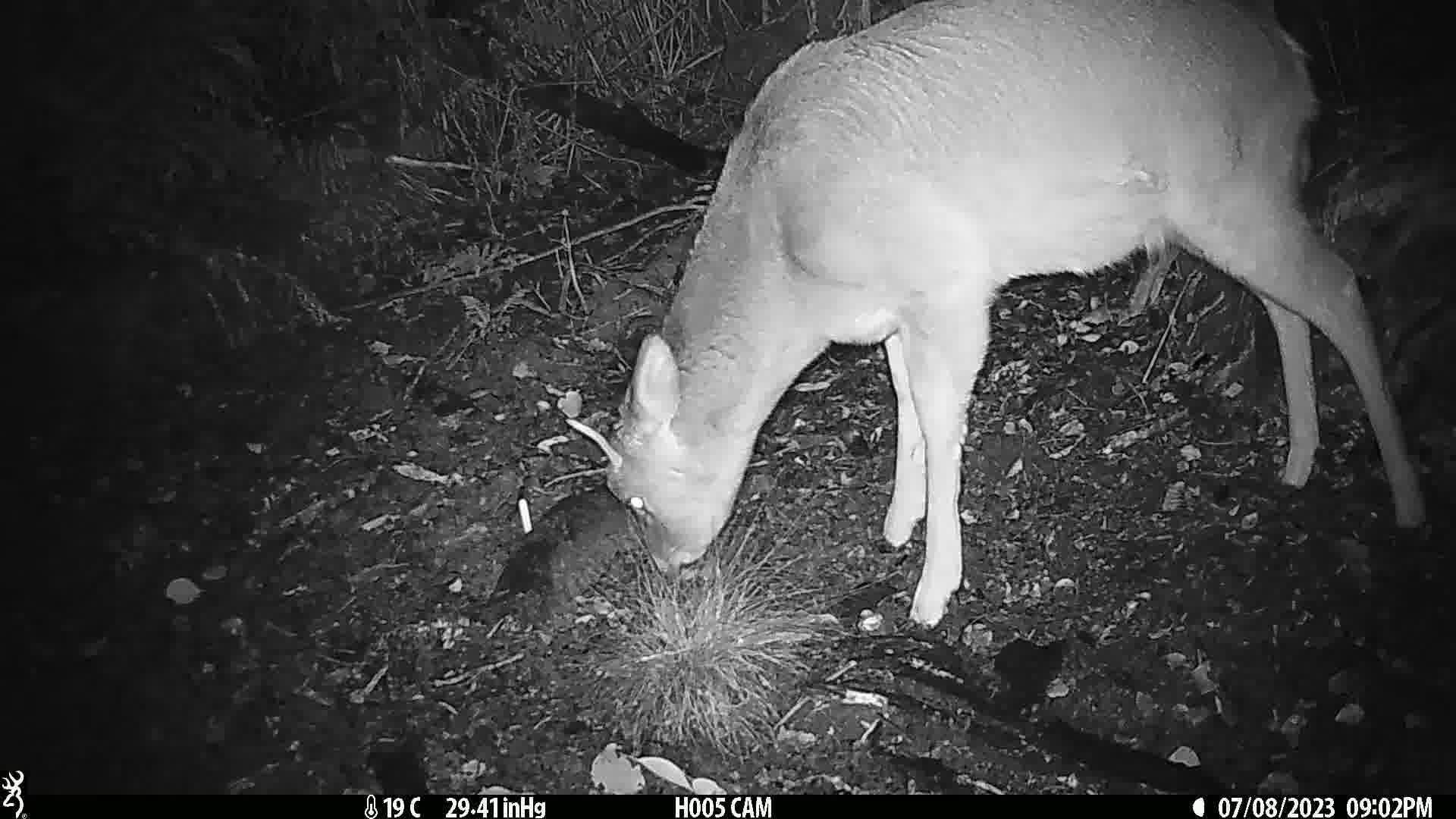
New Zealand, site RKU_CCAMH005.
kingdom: Animalia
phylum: Chordata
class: Mammalia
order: Artiodactyla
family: Cervidae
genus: Odocoileus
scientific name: Odocoileus virginianus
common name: white-tailed deer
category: white tailed deer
White tailed deer (white-tailed deer) (Odocoileus virginianus).